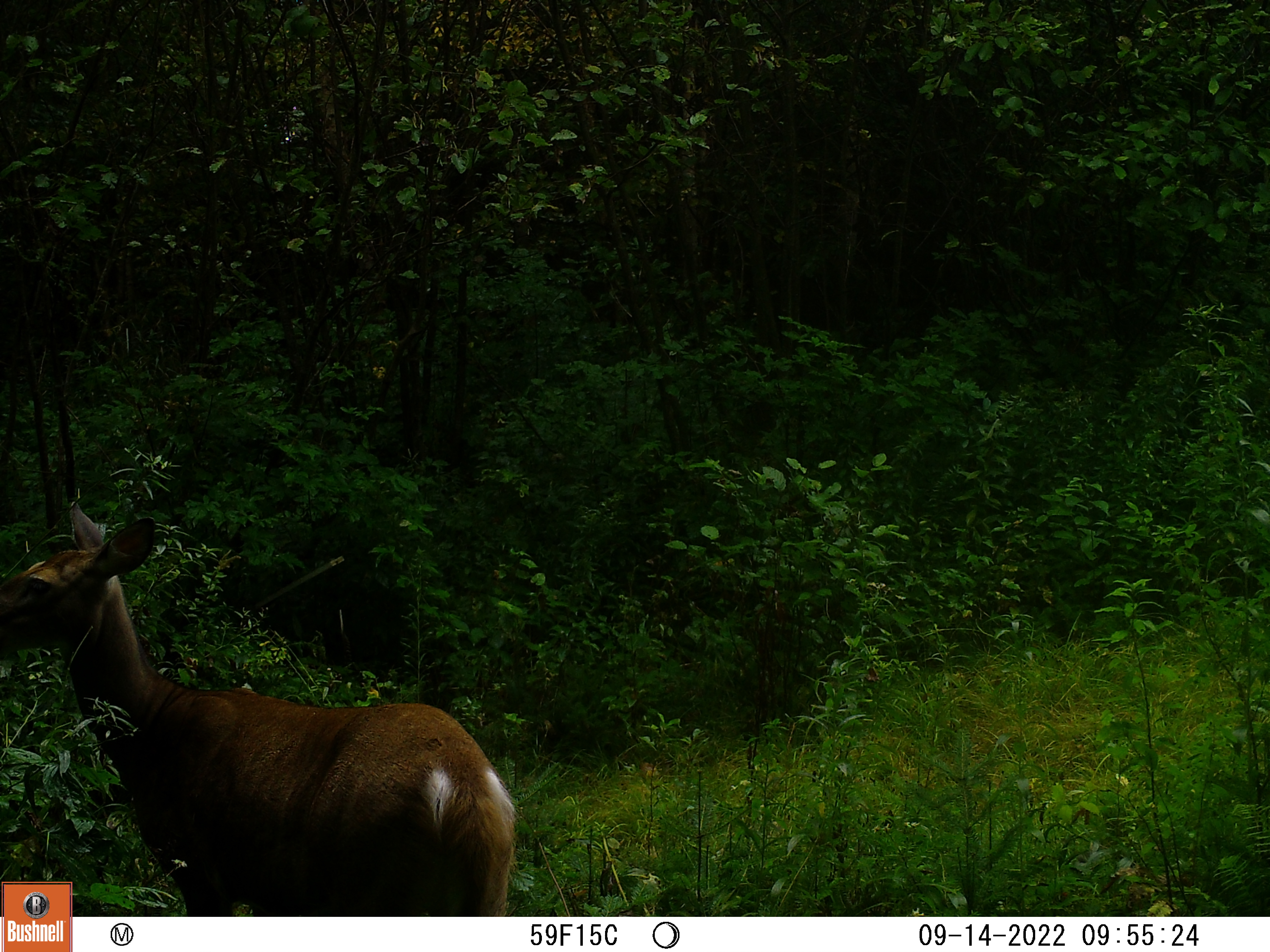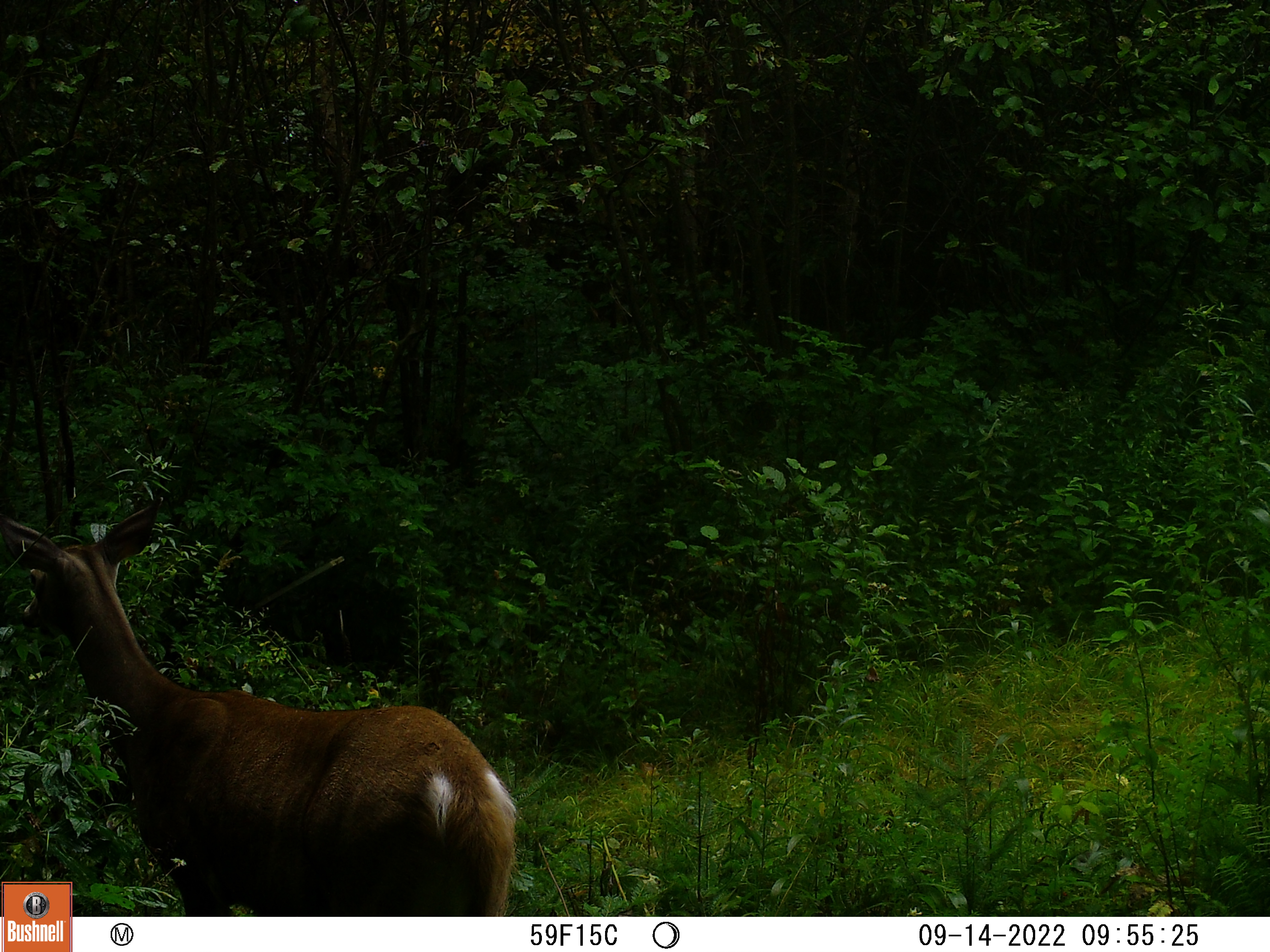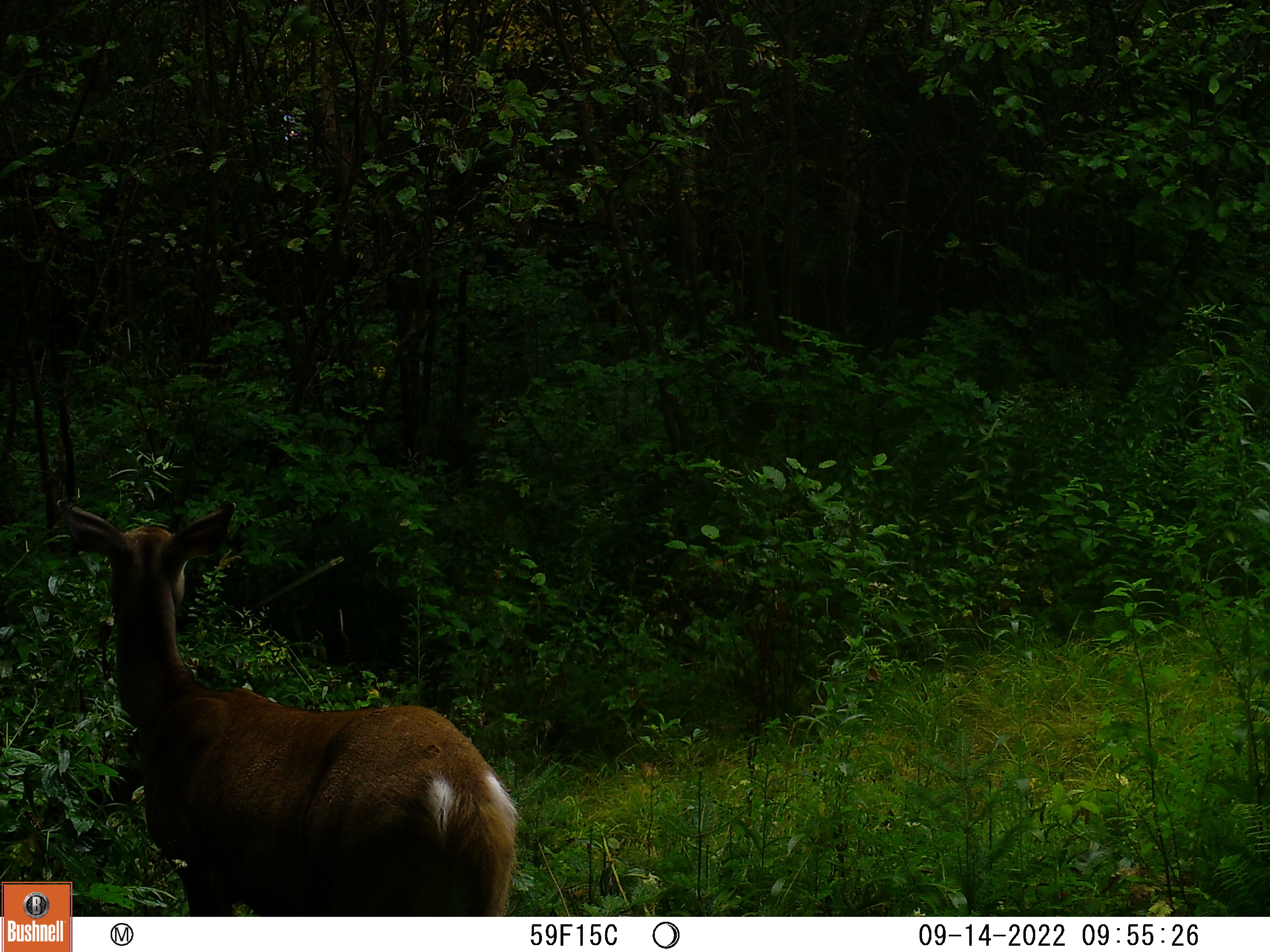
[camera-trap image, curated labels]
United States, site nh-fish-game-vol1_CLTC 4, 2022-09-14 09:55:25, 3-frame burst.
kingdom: Animalia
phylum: Chordata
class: Mammalia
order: Artiodactyla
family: Cervidae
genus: Odocoileus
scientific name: Odocoileus virginianus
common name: white-tailed deer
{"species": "white-tailed deer (Odocoileus virginianus)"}